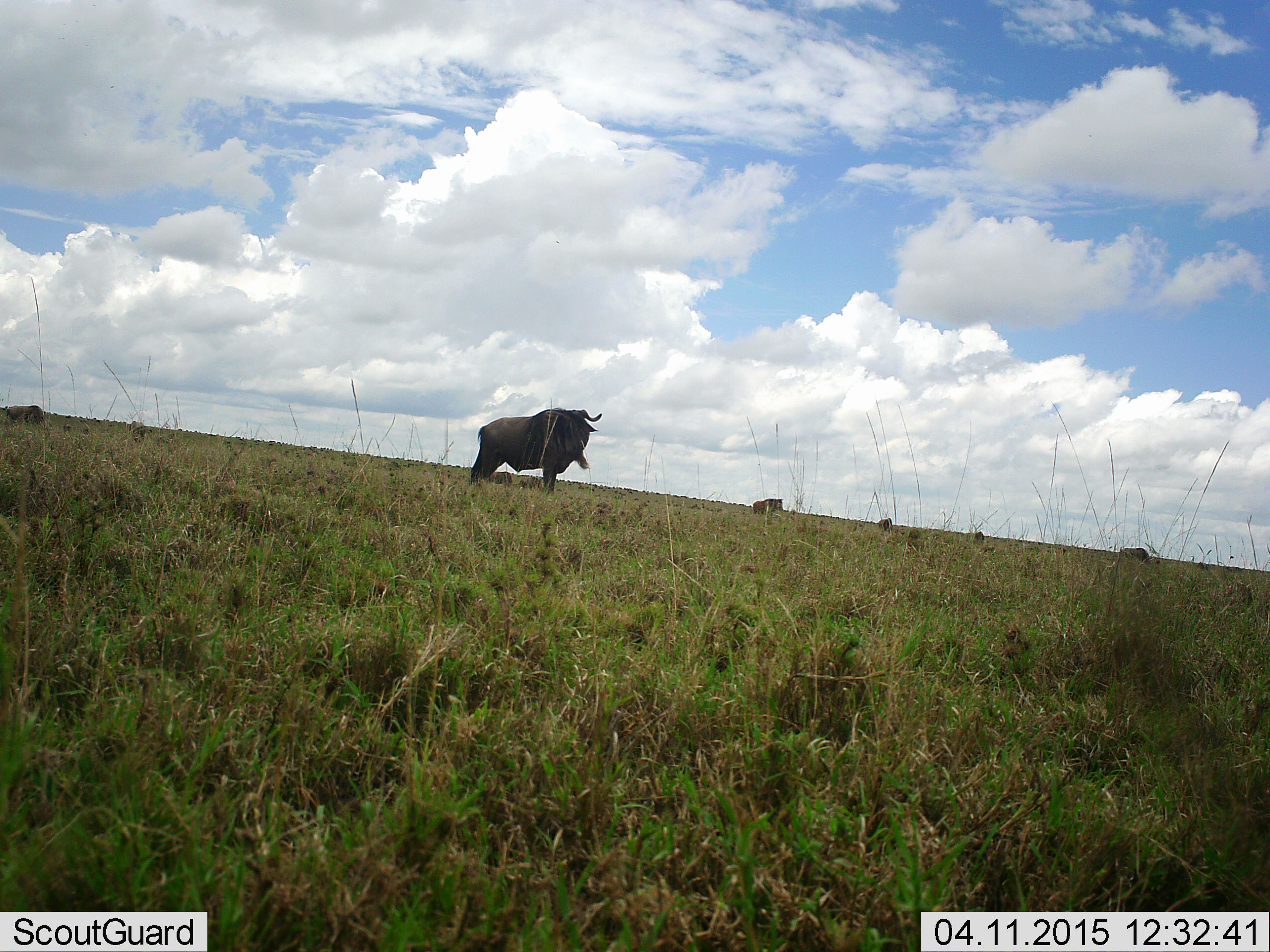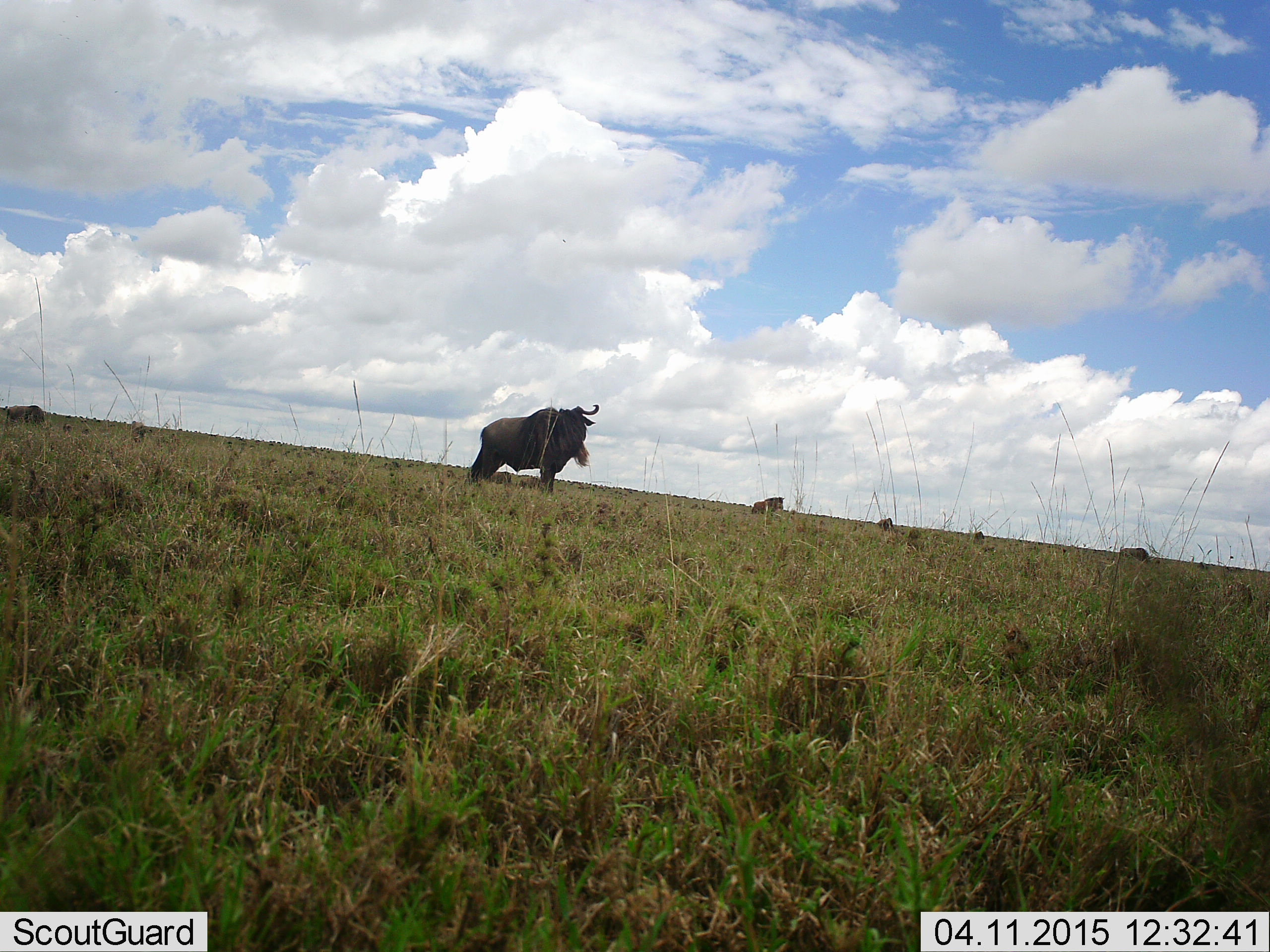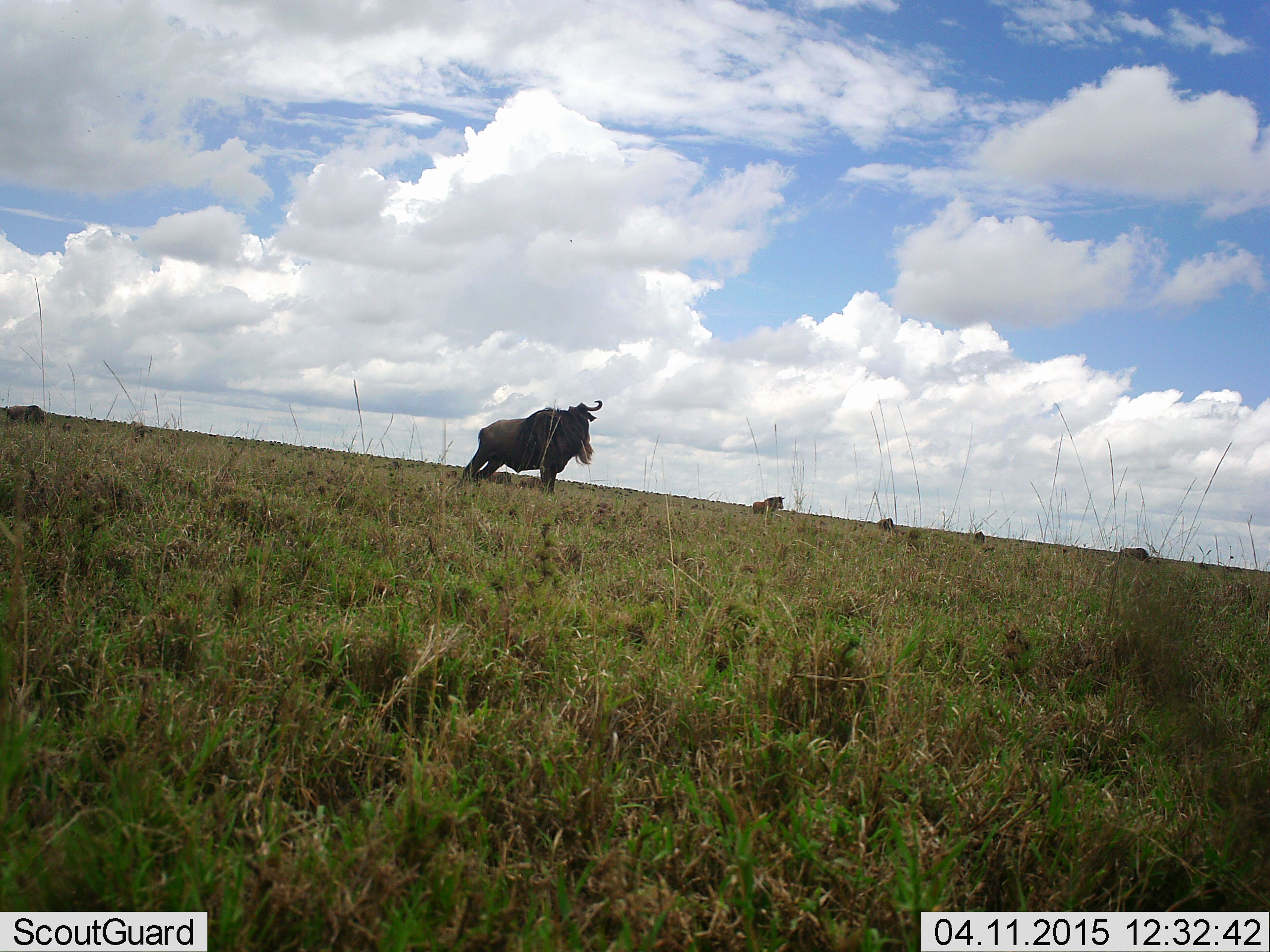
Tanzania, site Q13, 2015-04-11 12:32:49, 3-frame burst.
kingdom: Animalia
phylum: Chordata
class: Mammalia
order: Artiodactyla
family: Bovidae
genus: Connochaetes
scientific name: Connochaetes taurinus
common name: blue wildebeest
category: wildebeest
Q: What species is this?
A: Wildebeest (blue wildebeest) (Connochaetes taurinus).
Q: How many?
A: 6.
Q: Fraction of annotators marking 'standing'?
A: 100%.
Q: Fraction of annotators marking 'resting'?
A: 20%.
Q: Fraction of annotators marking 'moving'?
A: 0%.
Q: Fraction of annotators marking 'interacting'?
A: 0%.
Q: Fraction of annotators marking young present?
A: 0%.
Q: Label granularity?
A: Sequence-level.